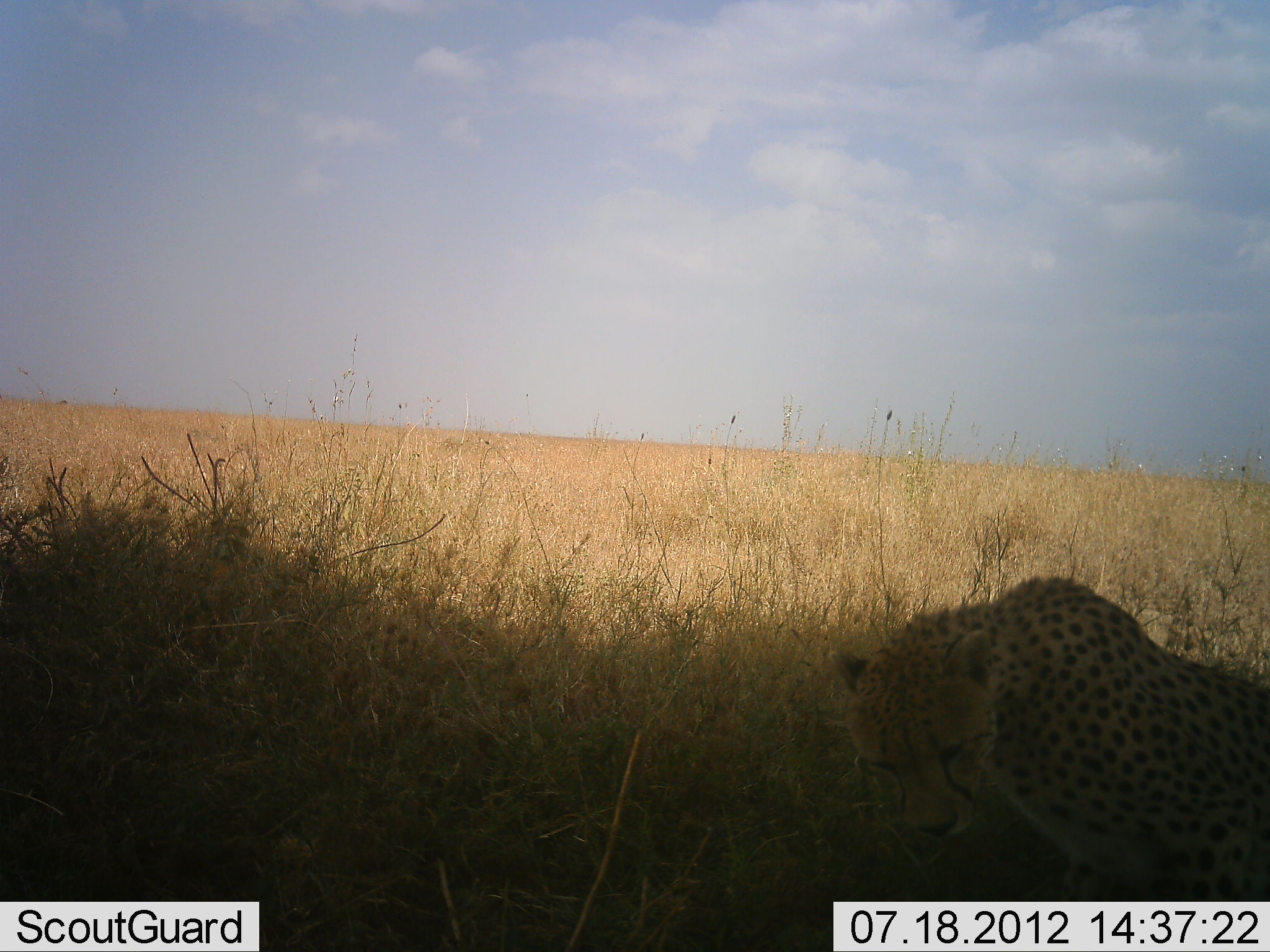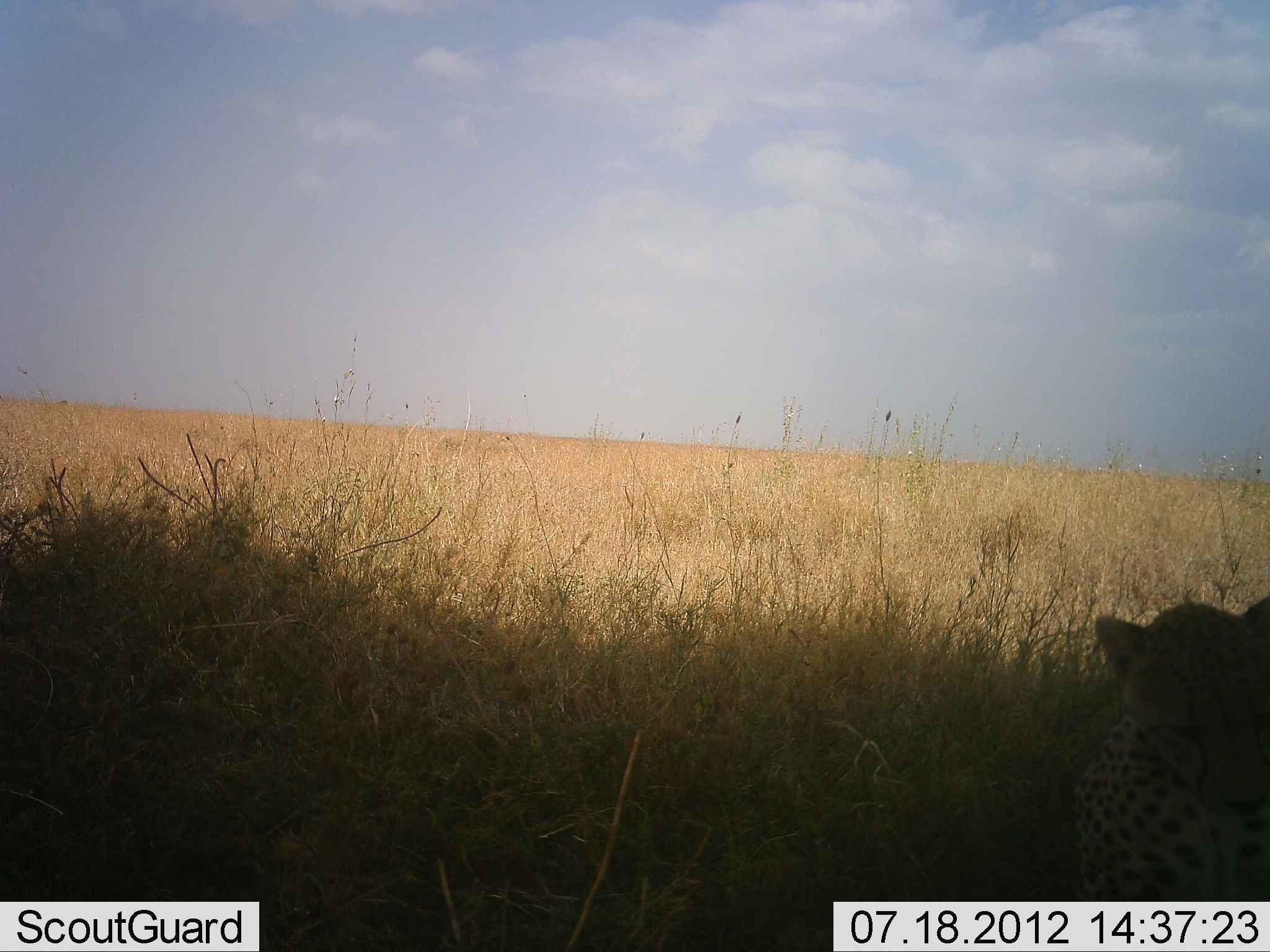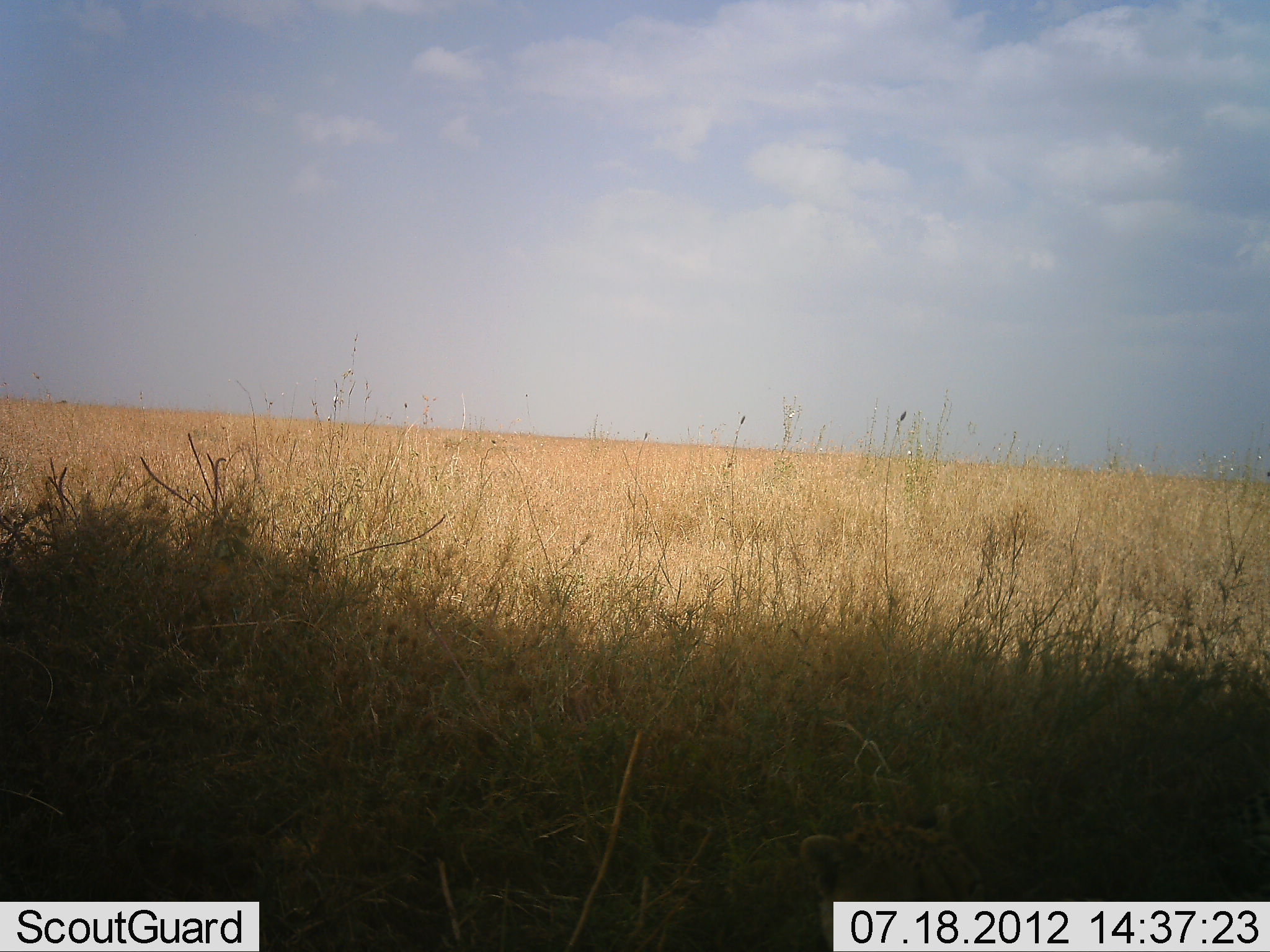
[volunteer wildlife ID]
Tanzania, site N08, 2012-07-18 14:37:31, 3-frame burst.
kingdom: Animalia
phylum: Chordata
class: Mammalia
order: Carnivora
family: Felidae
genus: Acinonyx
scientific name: Acinonyx jubatus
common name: cheetah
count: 1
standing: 10%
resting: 40%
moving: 50%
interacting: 10%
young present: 10%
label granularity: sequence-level